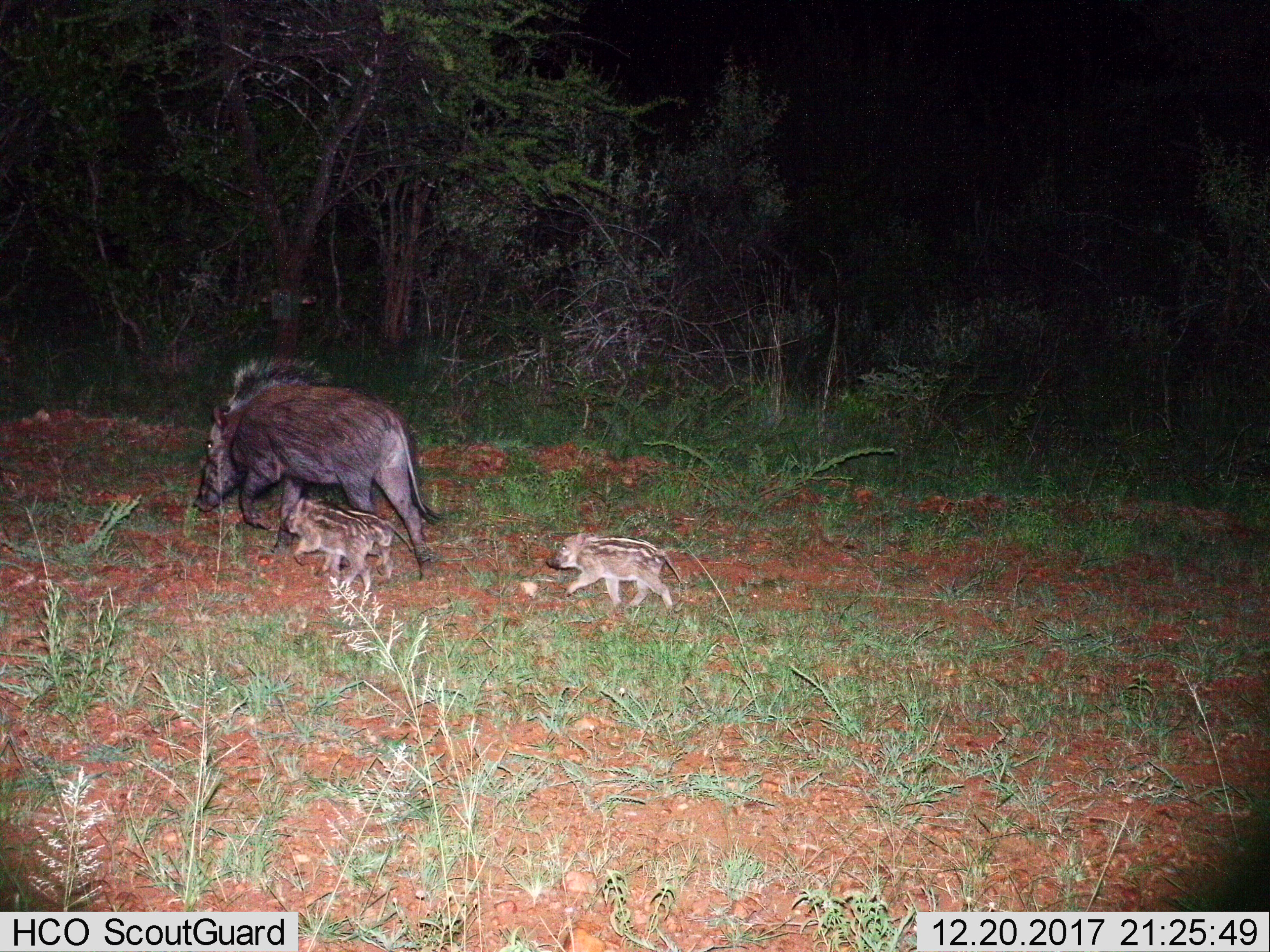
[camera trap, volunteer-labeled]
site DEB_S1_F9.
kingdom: Animalia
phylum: Chordata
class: Mammalia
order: Artiodactyla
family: Suidae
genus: Potamochoerus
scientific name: Potamochoerus larvatus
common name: bushpig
Bushpig (Potamochoerus larvatus), count 4. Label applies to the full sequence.